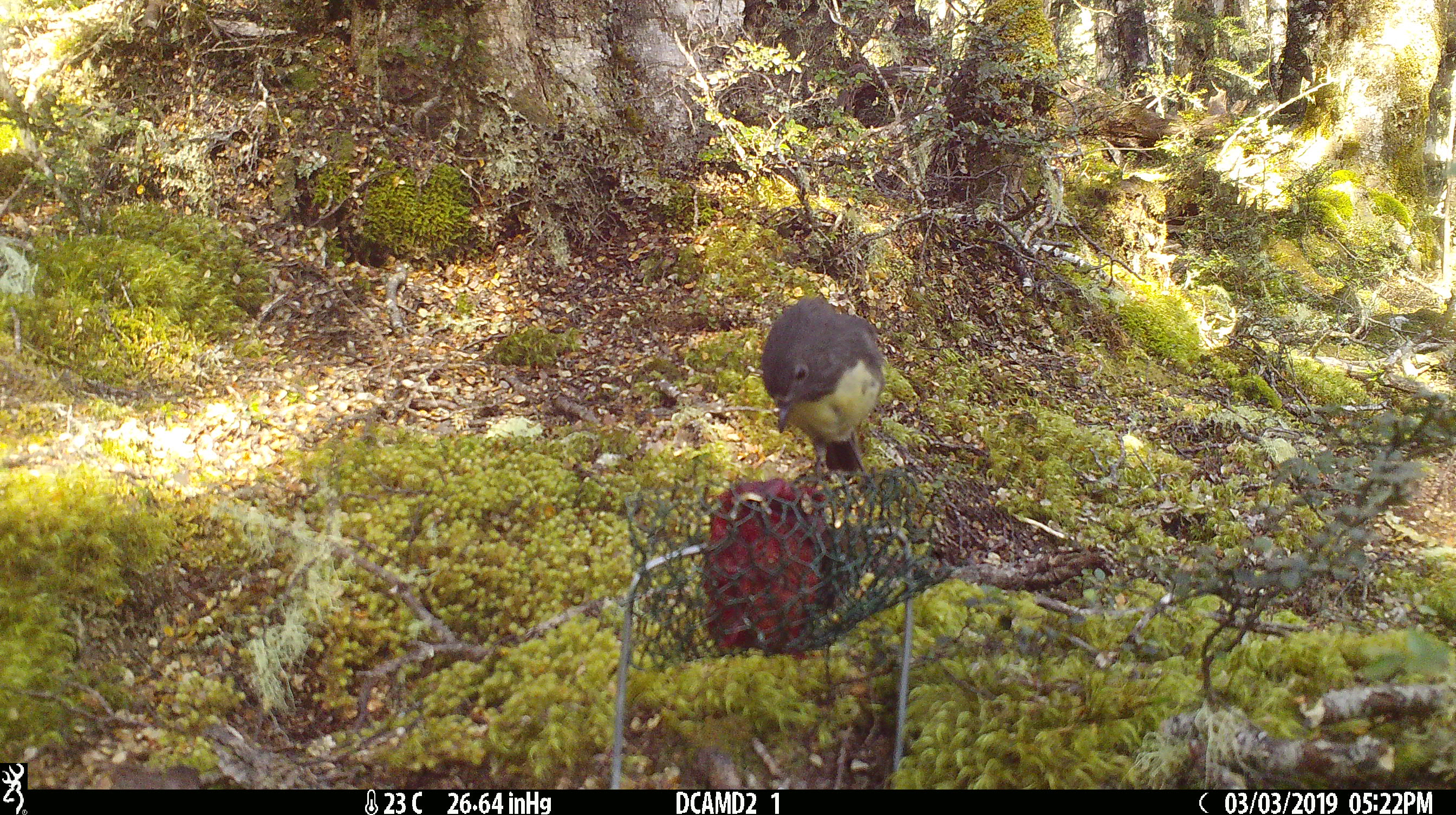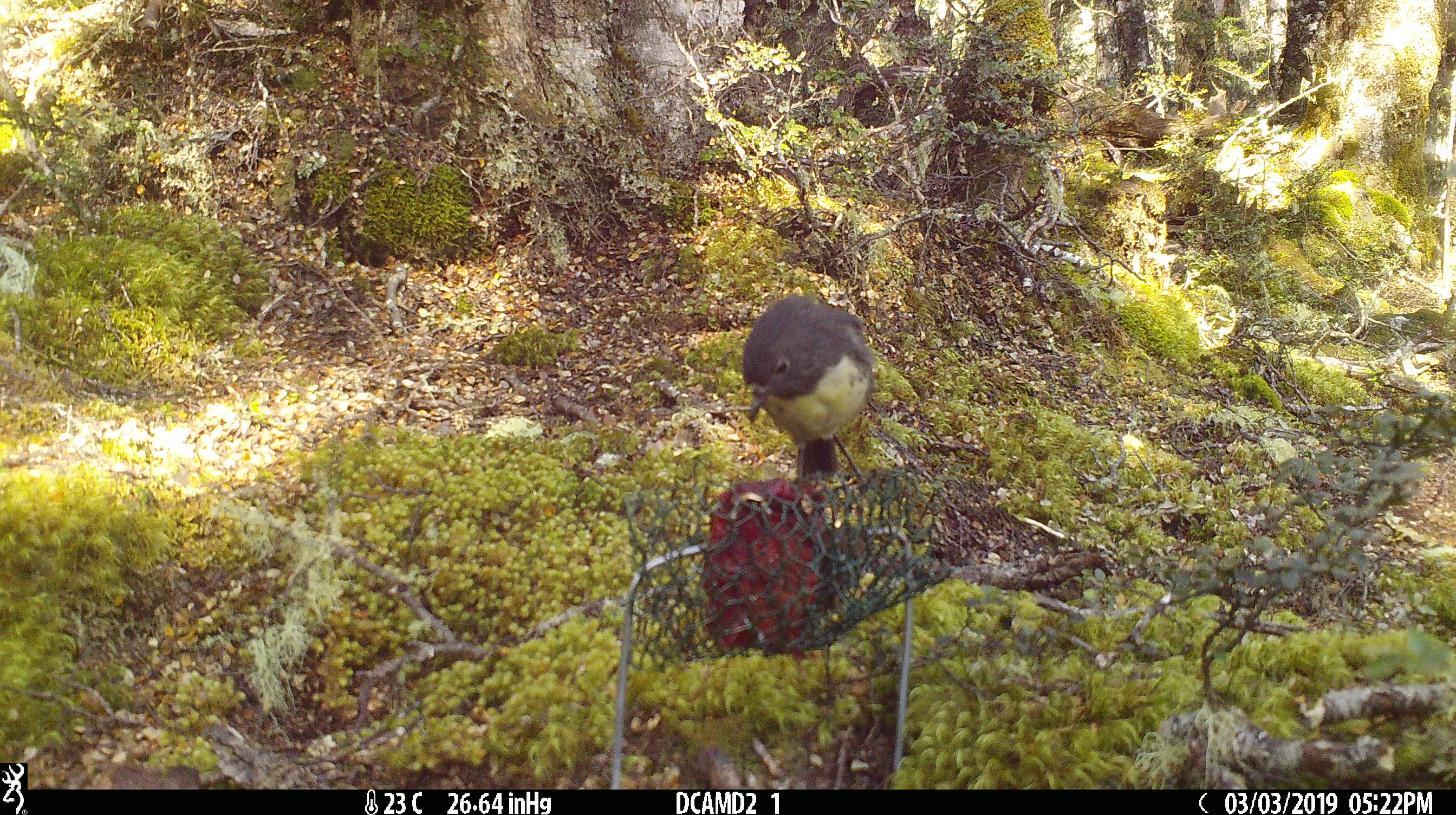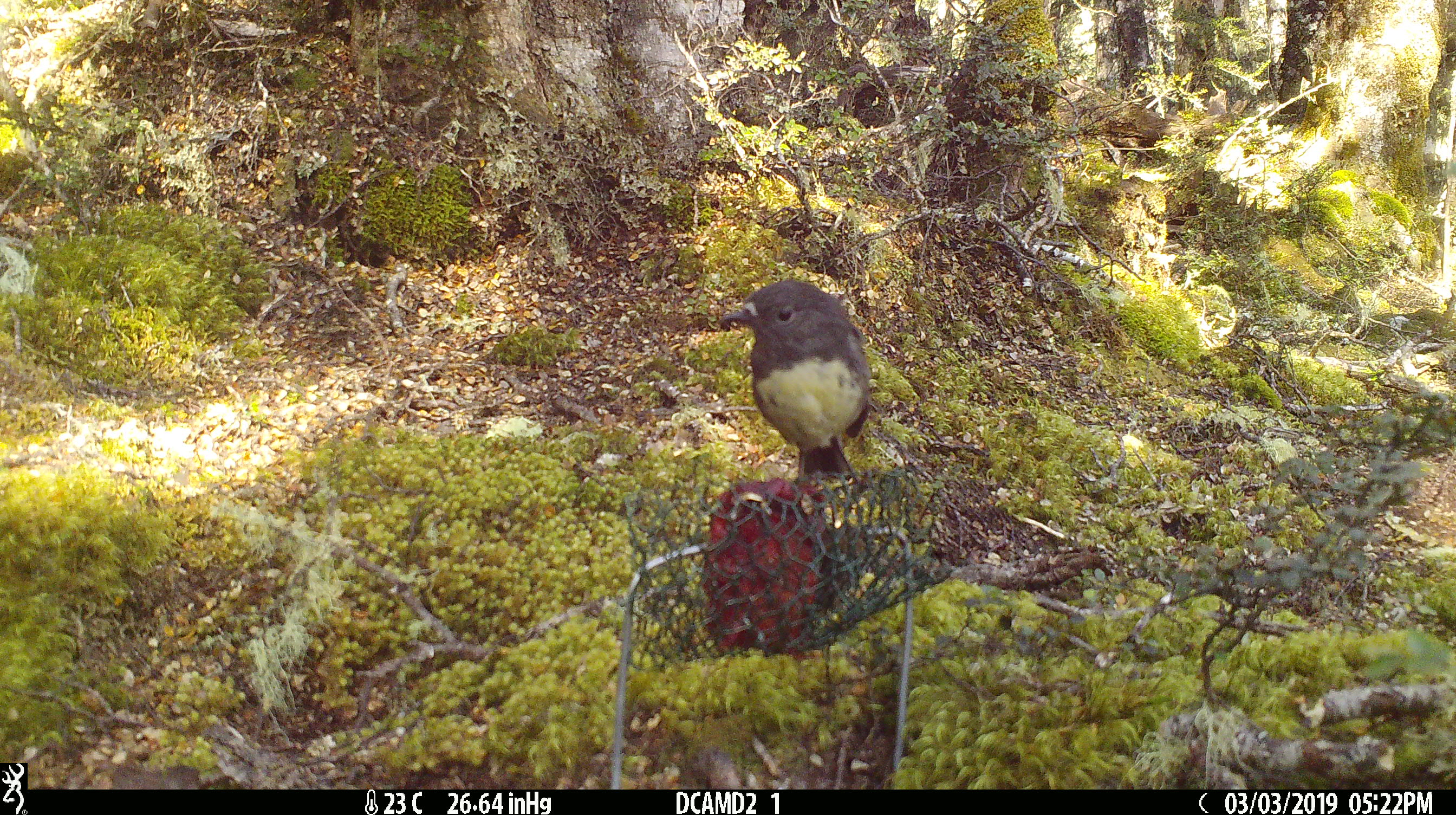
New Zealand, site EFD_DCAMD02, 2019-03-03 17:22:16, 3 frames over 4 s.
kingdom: Animalia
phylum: Chordata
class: Aves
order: Passeriformes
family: Petroicidae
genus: Petroica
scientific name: Petroica australis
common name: new zealand robin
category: robin